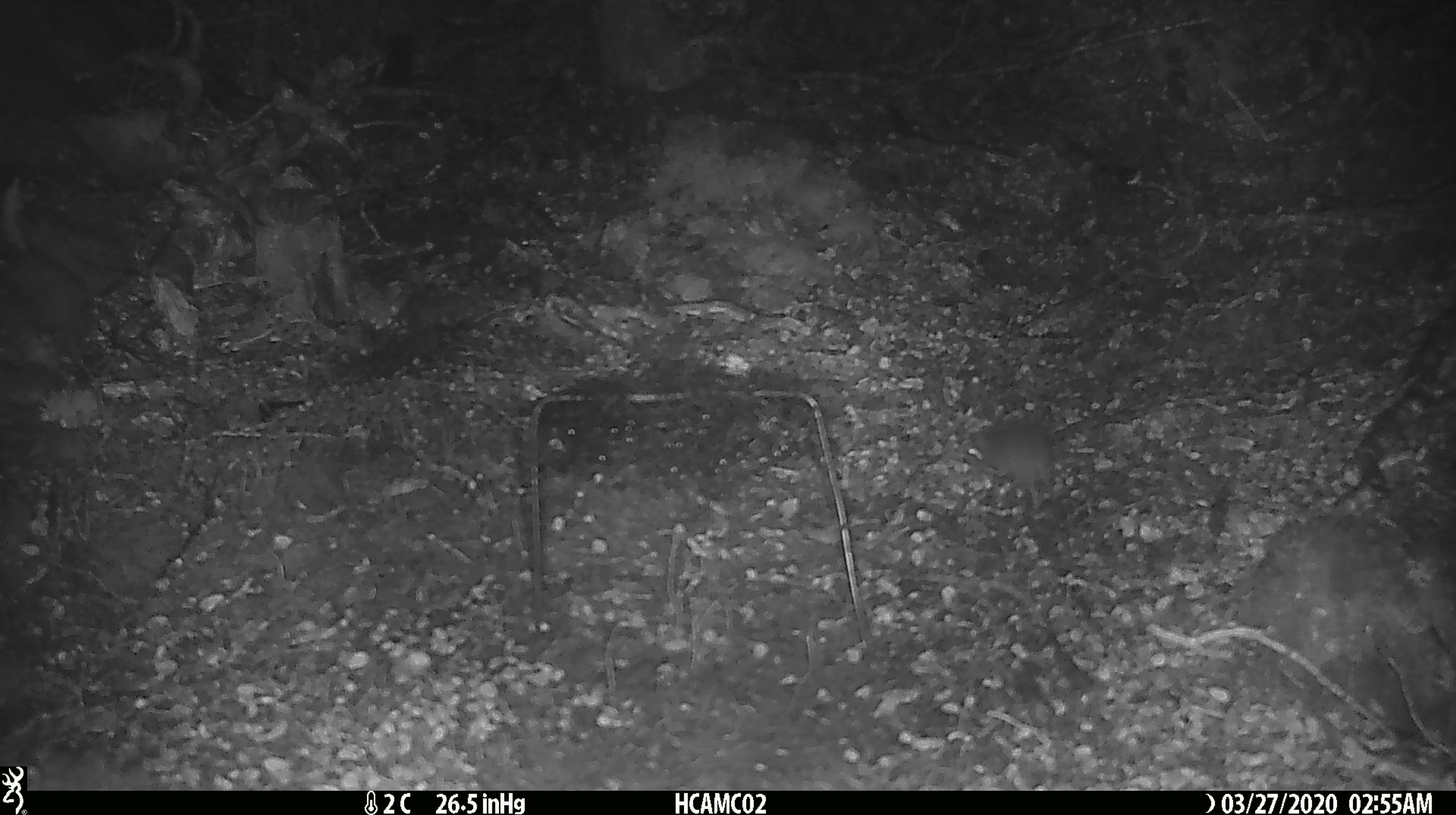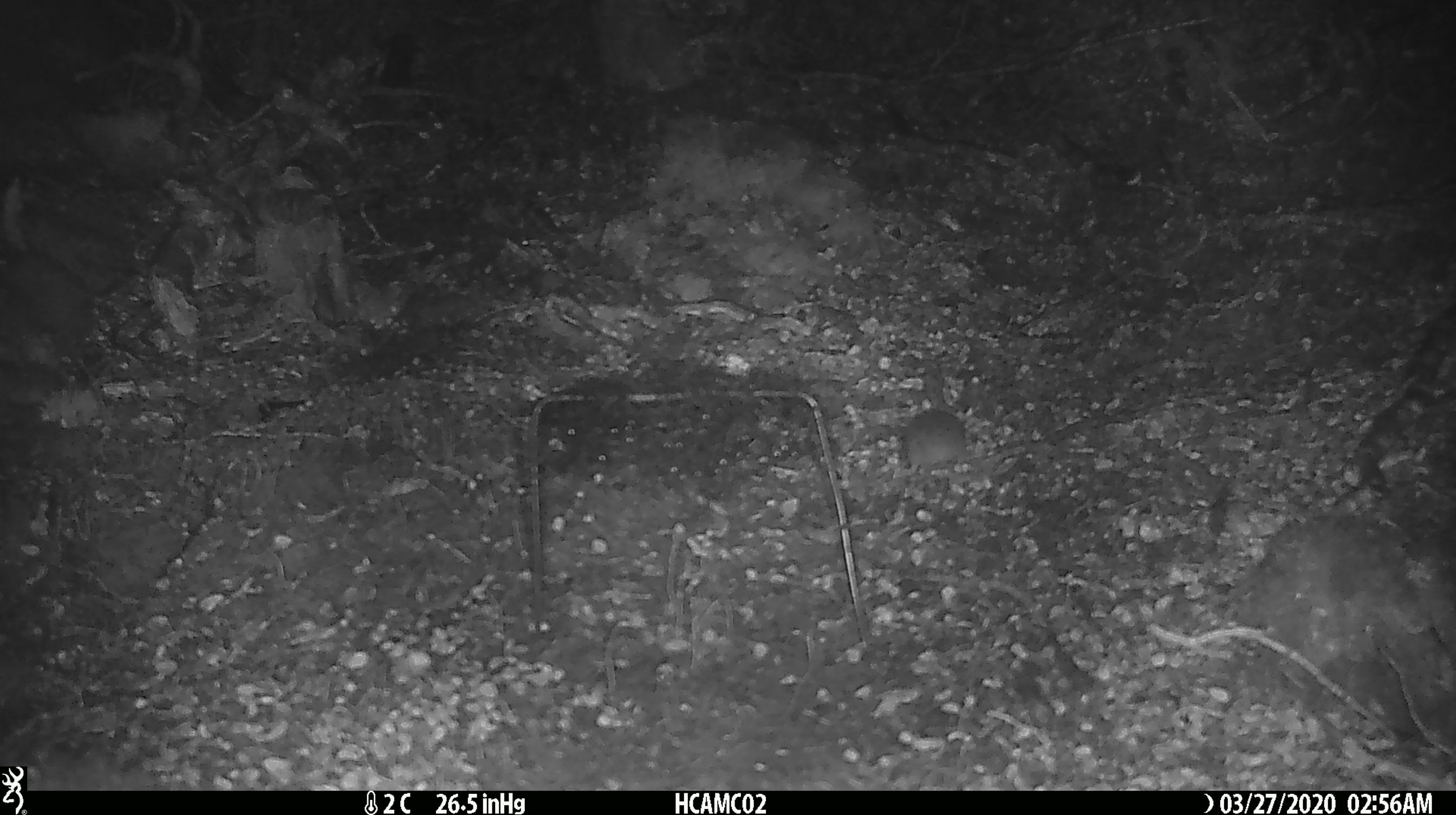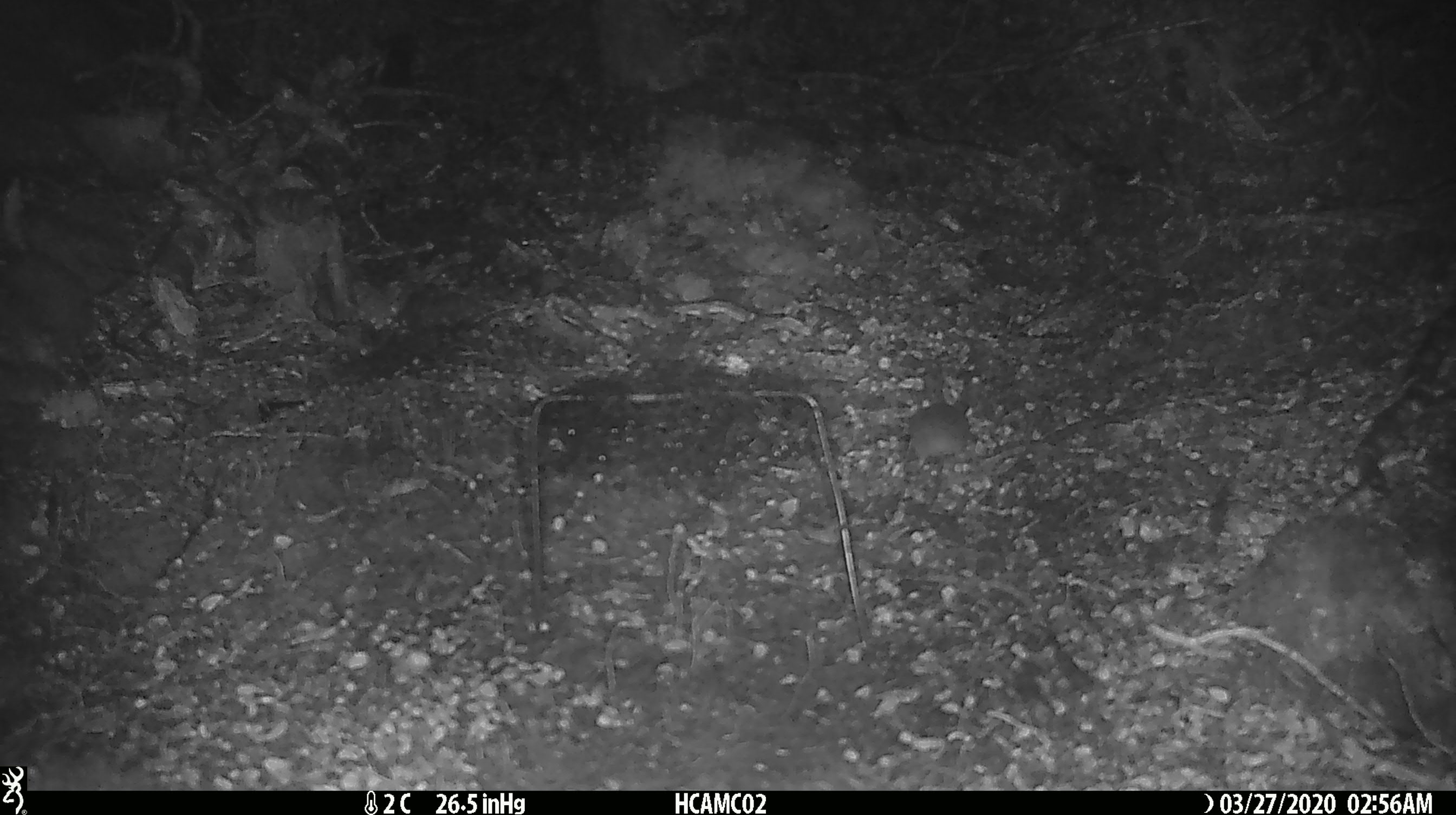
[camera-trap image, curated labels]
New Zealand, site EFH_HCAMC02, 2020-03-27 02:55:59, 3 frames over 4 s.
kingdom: Animalia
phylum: Chordata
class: Mammalia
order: Rodentia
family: Muridae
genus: Mus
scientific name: Mus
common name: mouse